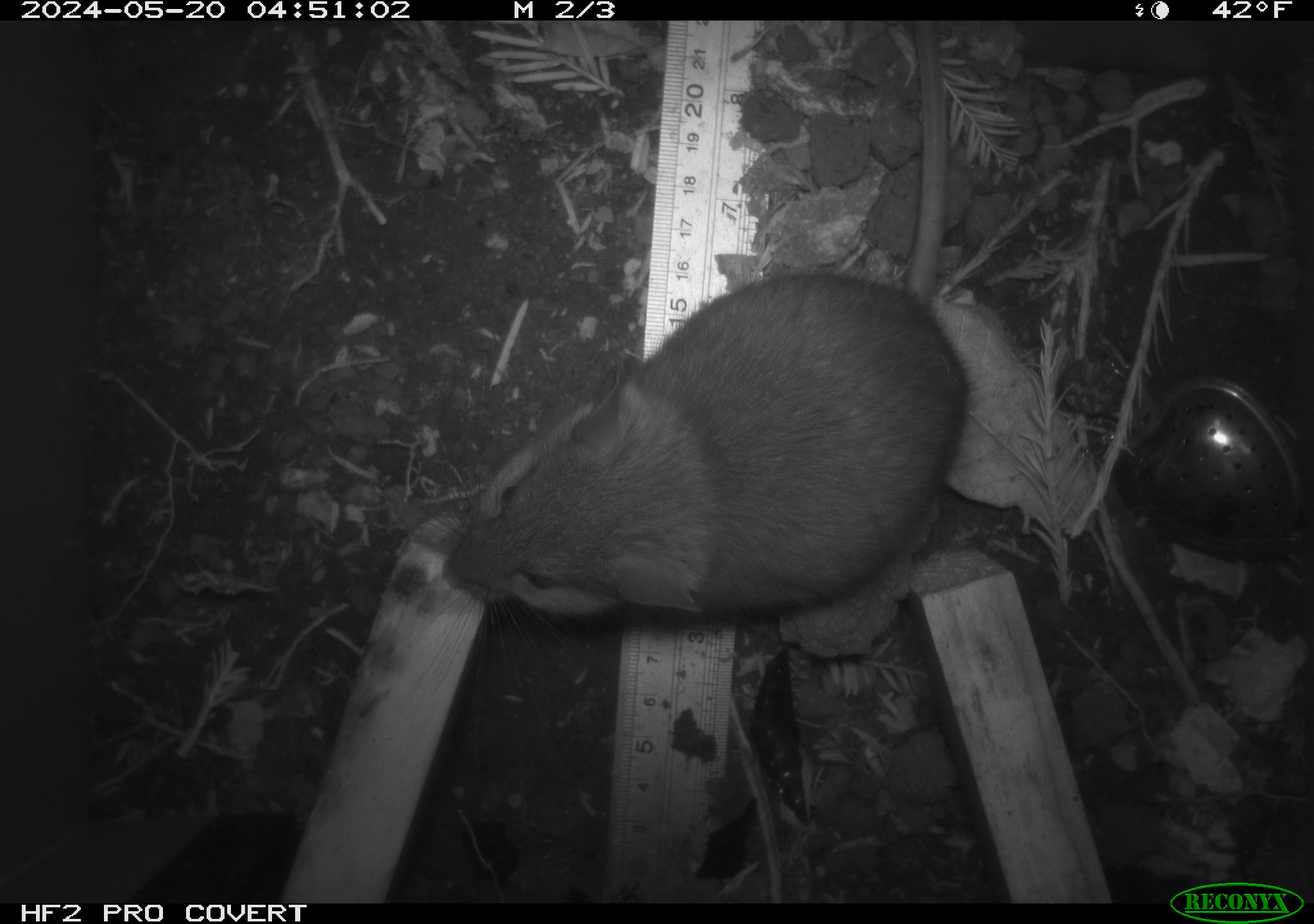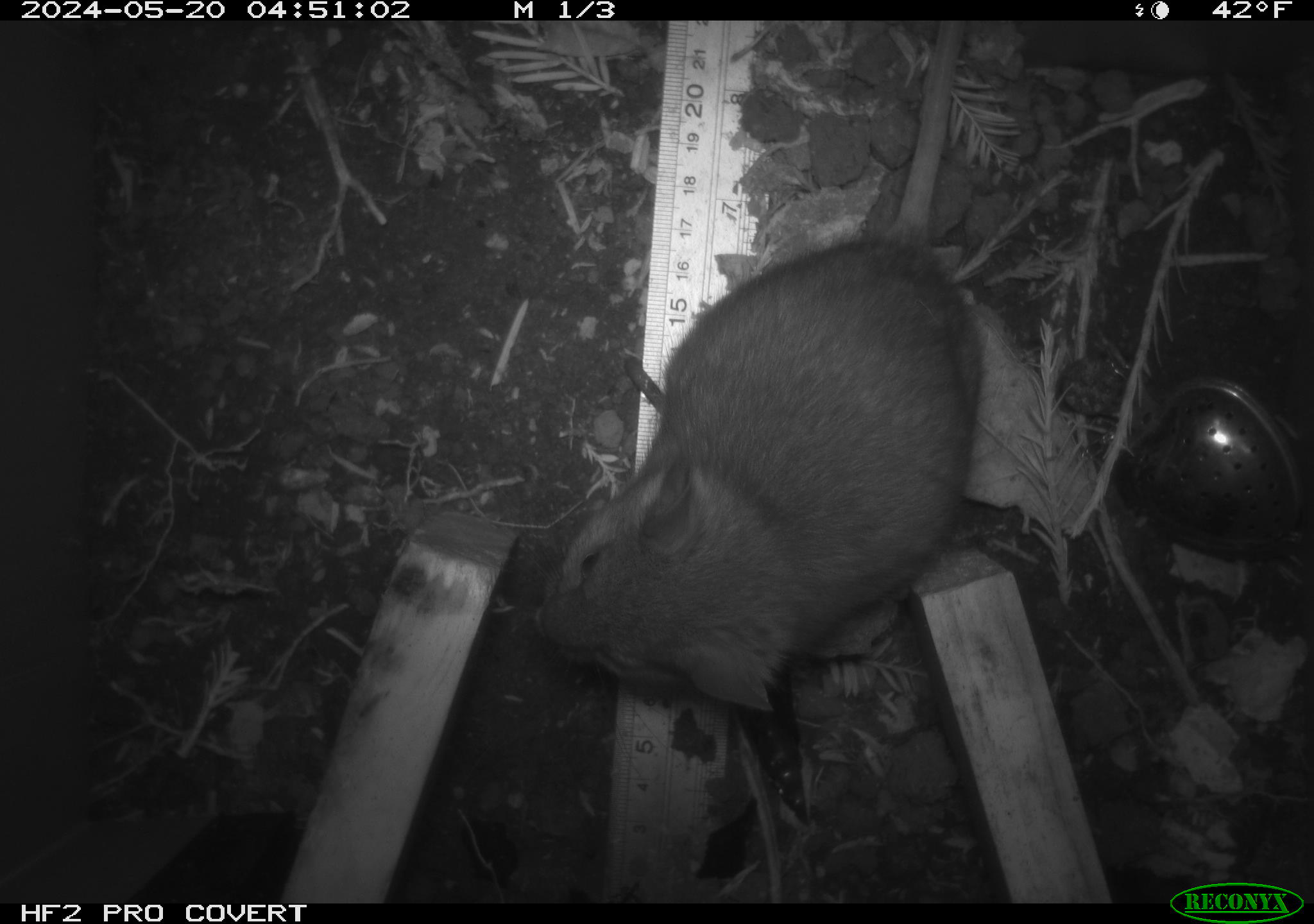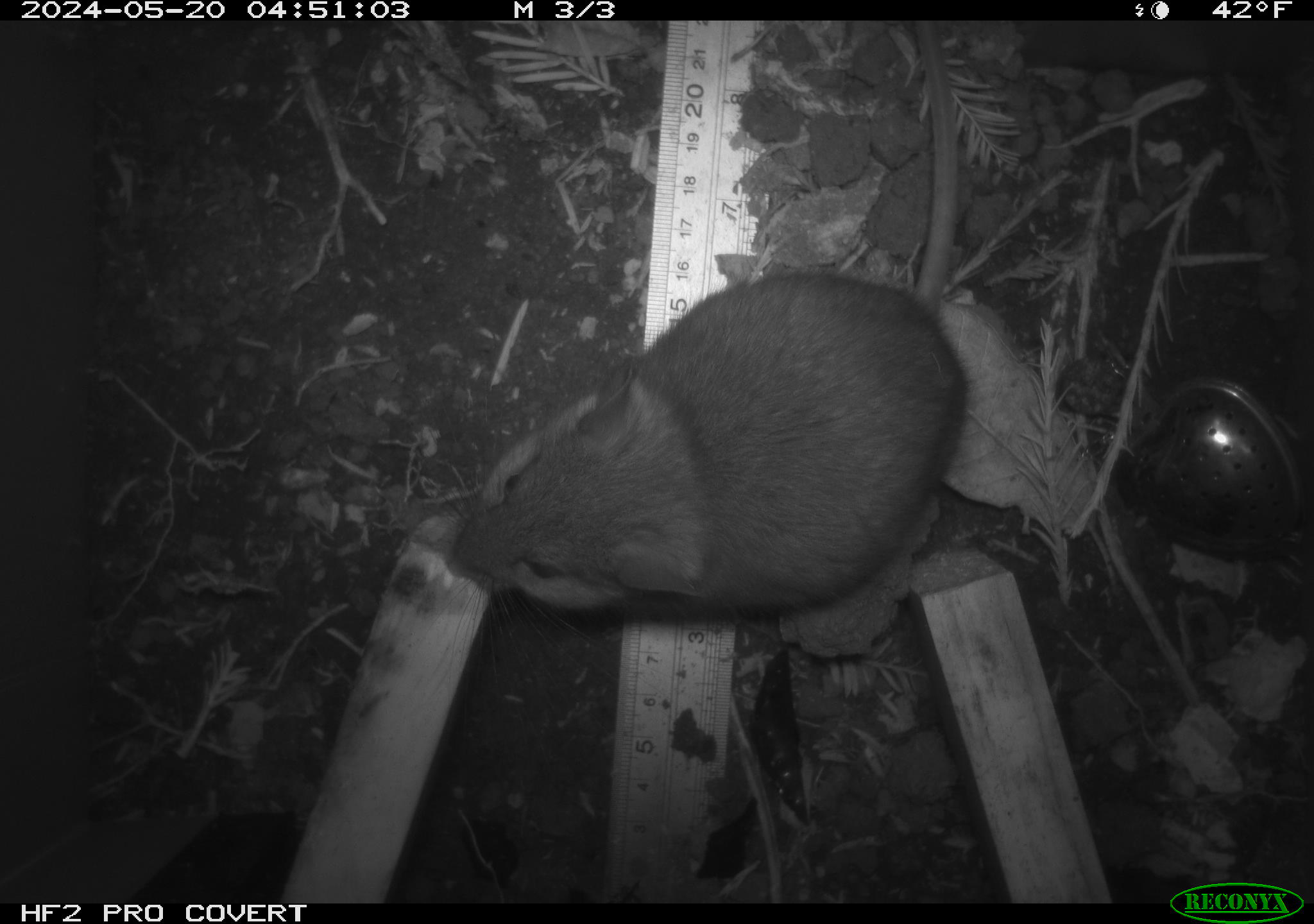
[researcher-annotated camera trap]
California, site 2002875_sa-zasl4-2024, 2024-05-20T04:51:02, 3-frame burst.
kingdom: Animalia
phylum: Chordata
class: Mammalia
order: Rodentia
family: Cricetidae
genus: Neotoma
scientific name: Neotoma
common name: pack rat or woodrat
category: neotoma species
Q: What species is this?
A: Neotoma species (pack rat or woodrat) (Neotoma).